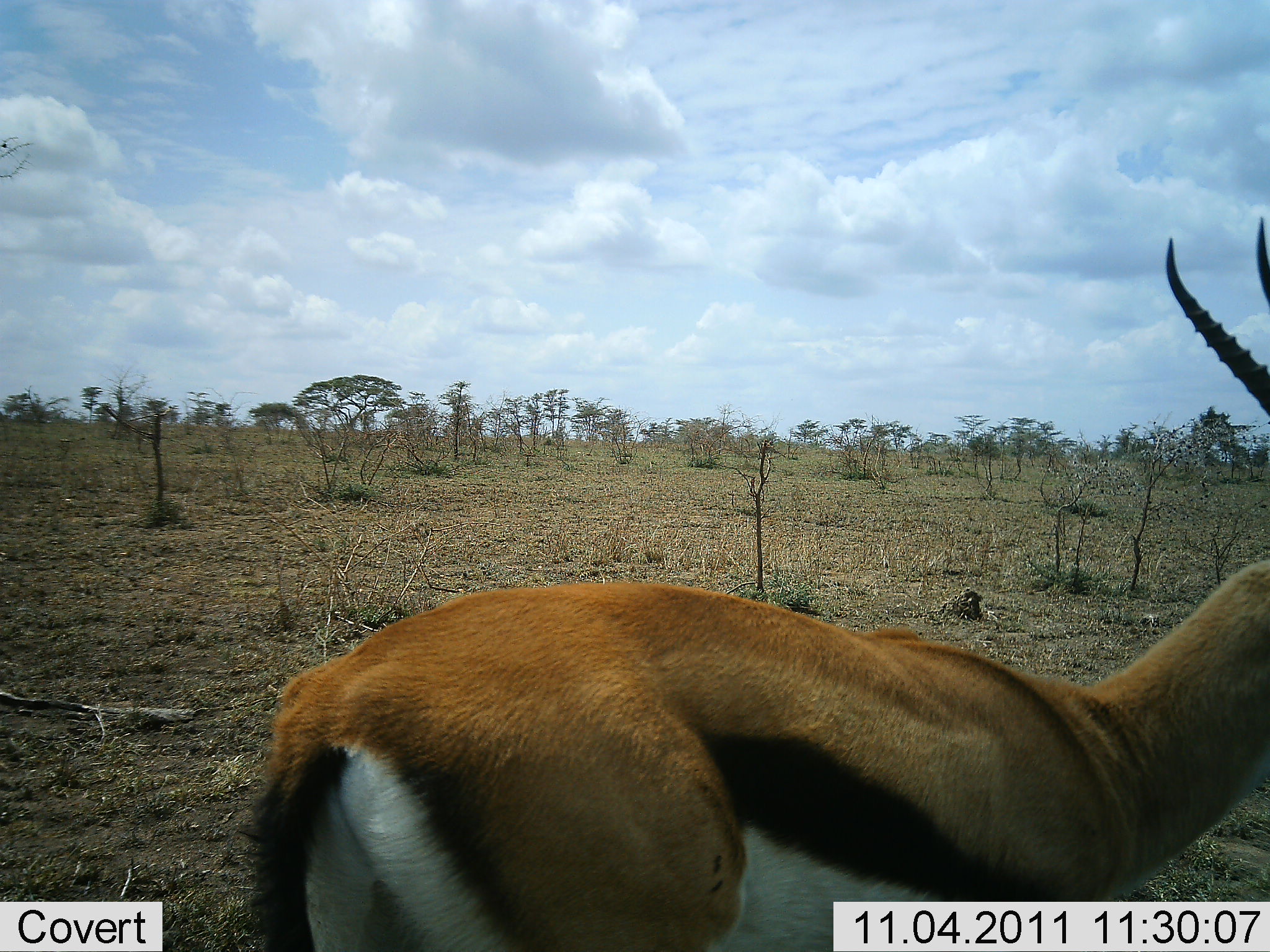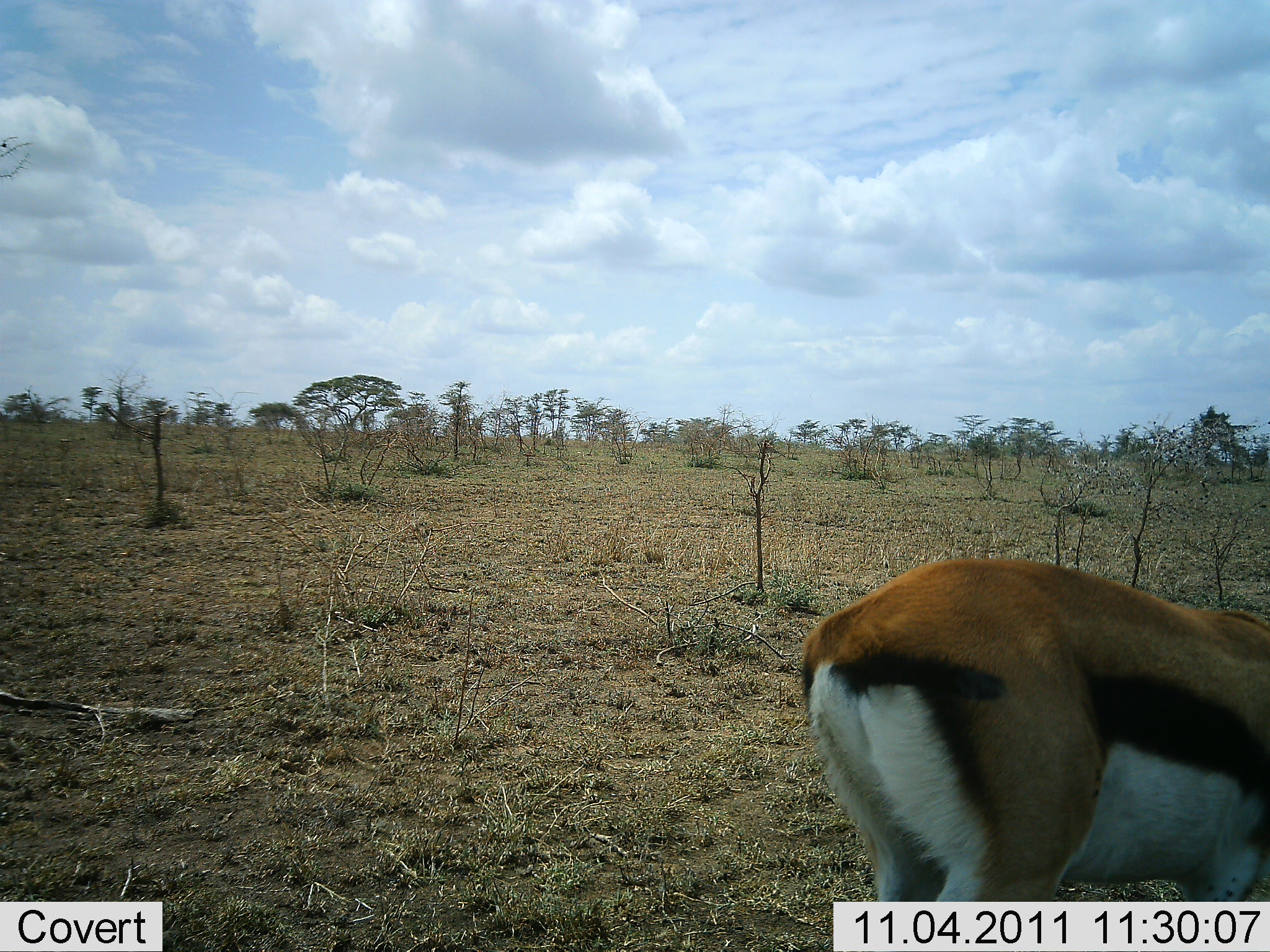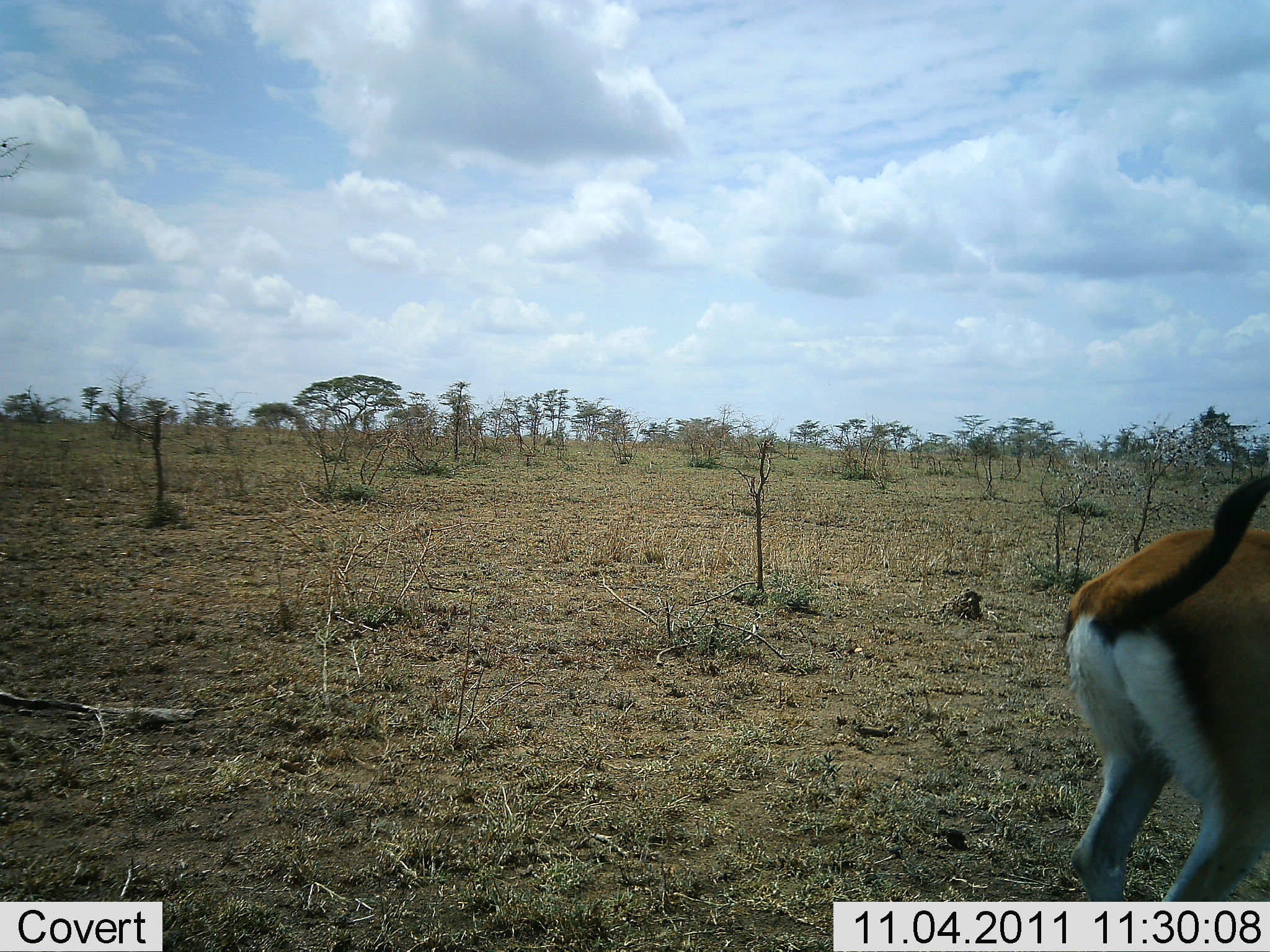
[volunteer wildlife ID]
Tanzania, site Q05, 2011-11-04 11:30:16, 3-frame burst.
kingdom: Animalia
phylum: Chordata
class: Mammalia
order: Artiodactyla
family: Bovidae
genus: Eudorcas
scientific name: Eudorcas thomsonii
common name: thomson's gazelle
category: gazellethomsons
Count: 1.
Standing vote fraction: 23%.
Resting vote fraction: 0%.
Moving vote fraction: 77%.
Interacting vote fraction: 0%.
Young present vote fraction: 0%.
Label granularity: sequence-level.